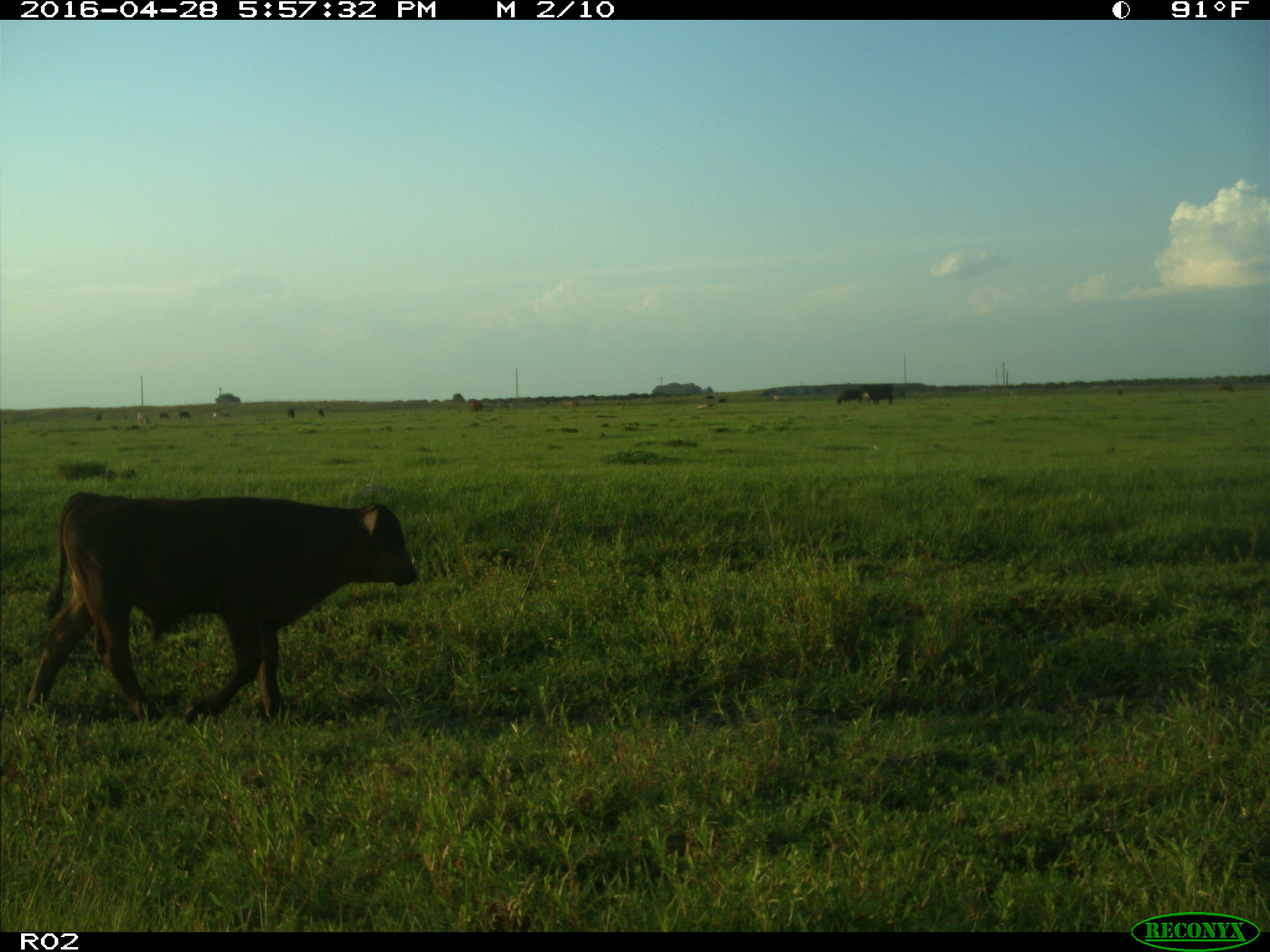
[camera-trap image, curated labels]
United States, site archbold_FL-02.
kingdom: Animalia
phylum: Chordata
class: Mammalia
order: Artiodactyla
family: Bovidae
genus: Bos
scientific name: Bos taurus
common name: domestic cow